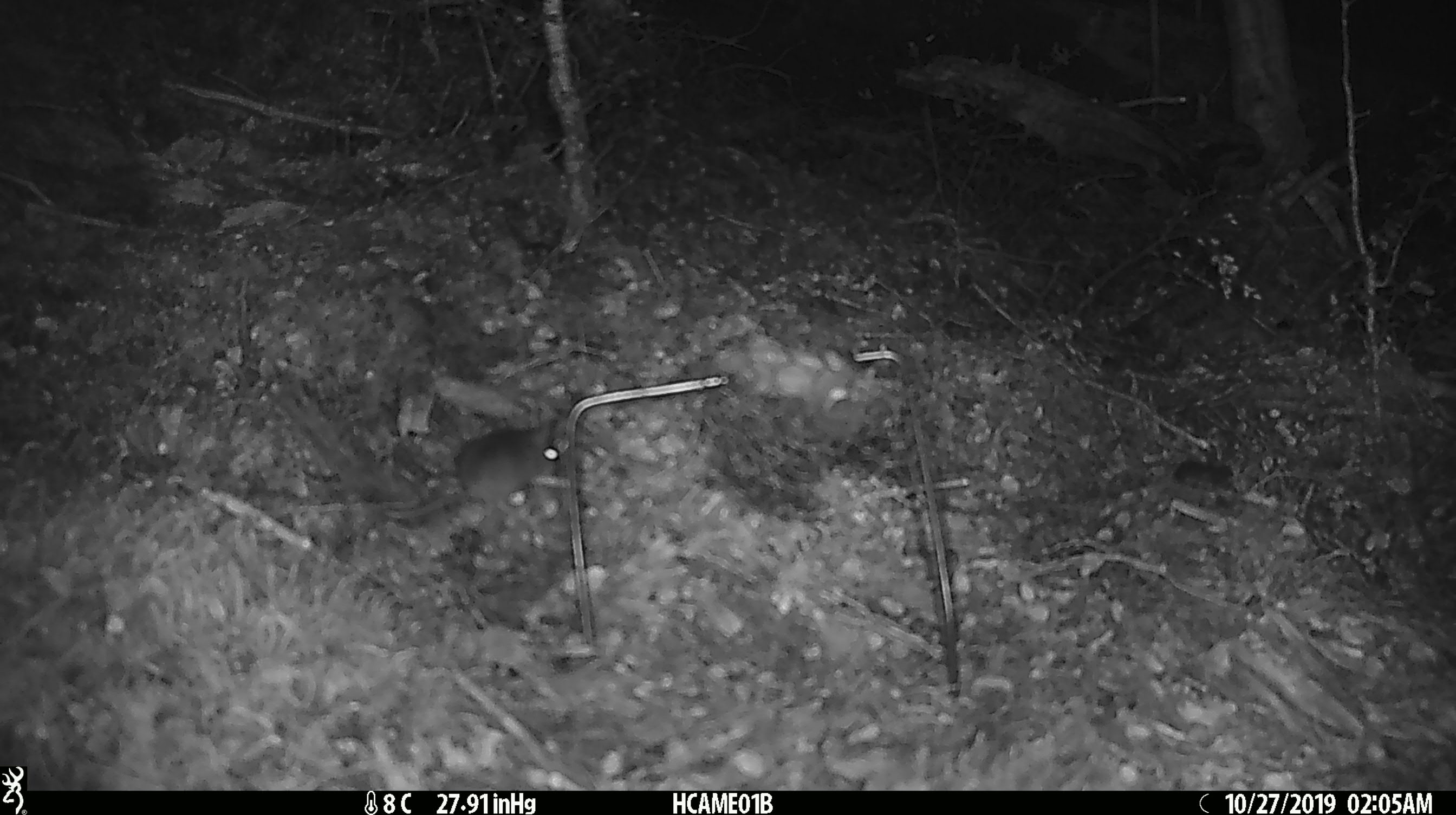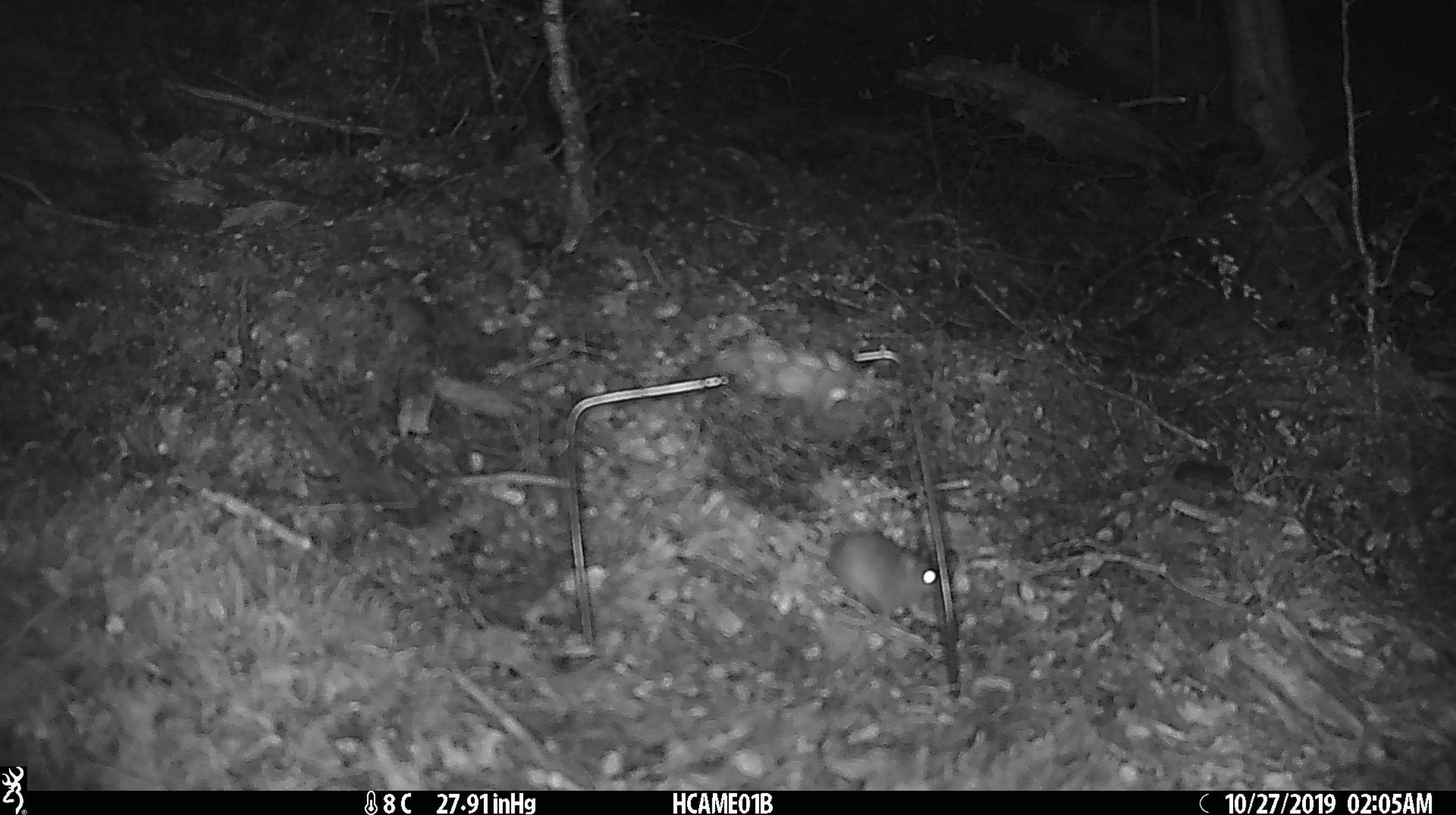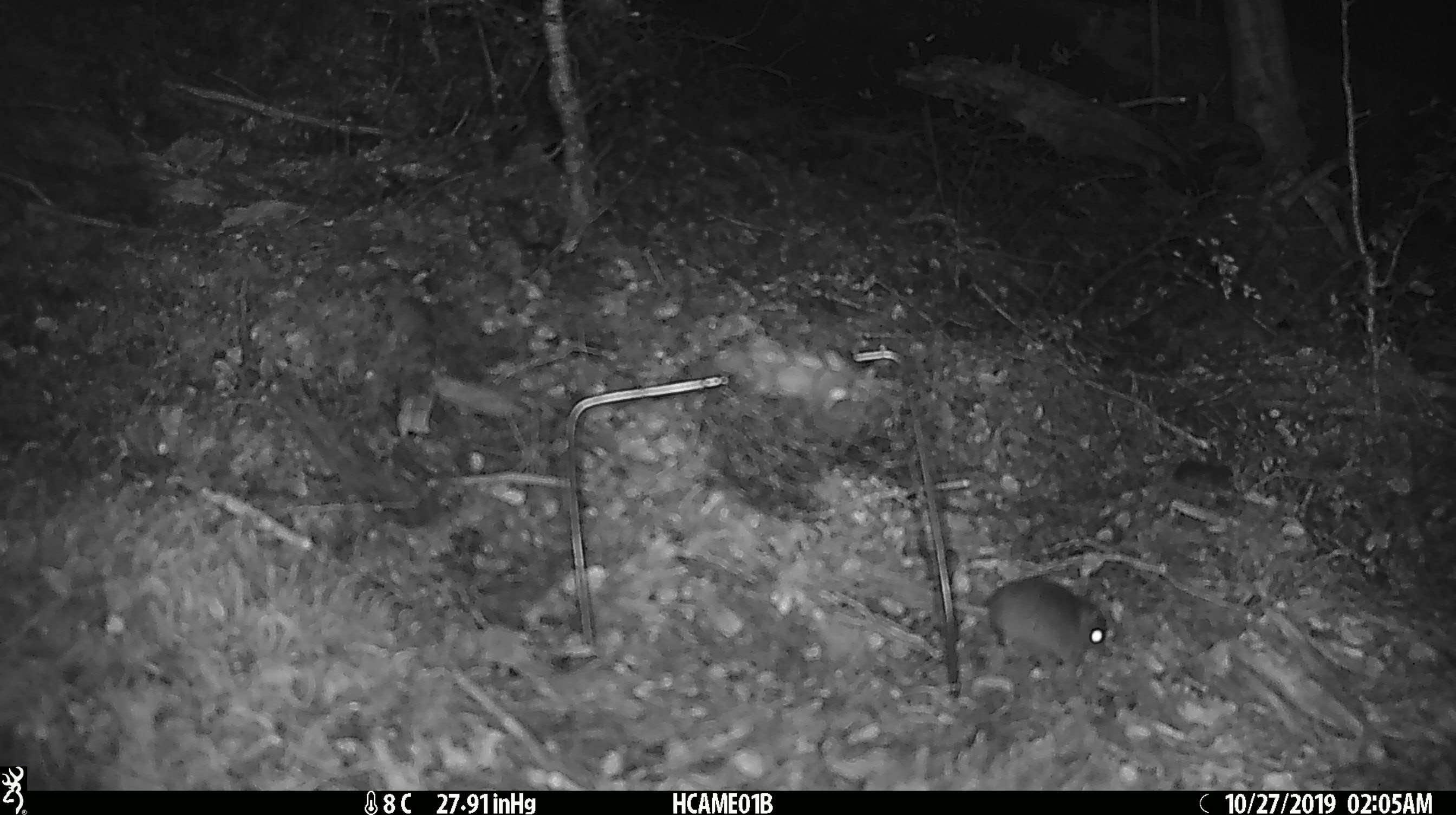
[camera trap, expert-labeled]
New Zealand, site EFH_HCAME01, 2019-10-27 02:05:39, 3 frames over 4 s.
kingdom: Animalia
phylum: Chordata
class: Mammalia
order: Rodentia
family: Muridae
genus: Mus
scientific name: Mus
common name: mouse